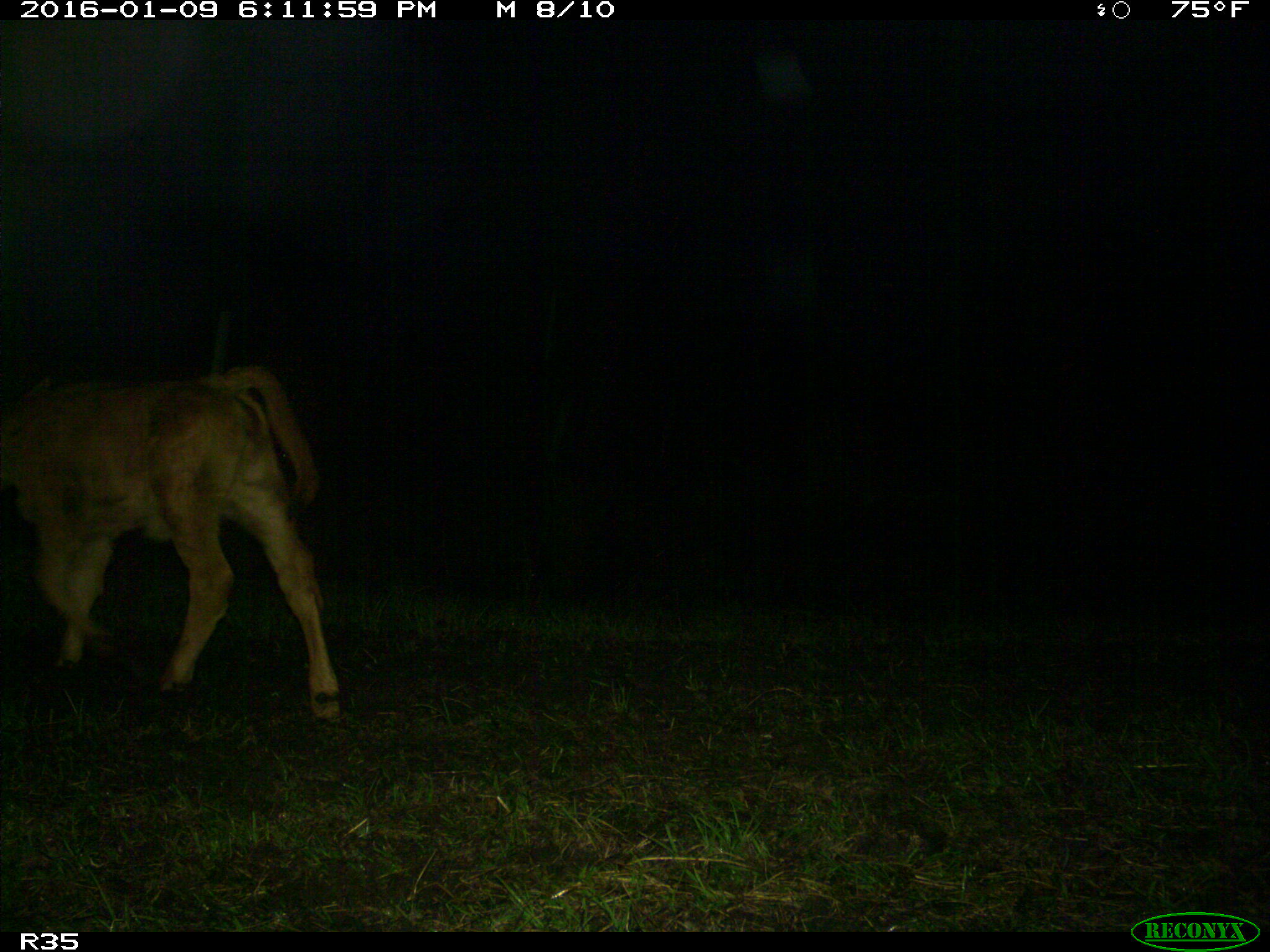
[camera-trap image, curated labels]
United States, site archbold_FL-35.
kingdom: Animalia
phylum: Chordata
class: Mammalia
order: Artiodactyla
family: Bovidae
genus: Bos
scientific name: Bos taurus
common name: domestic cow